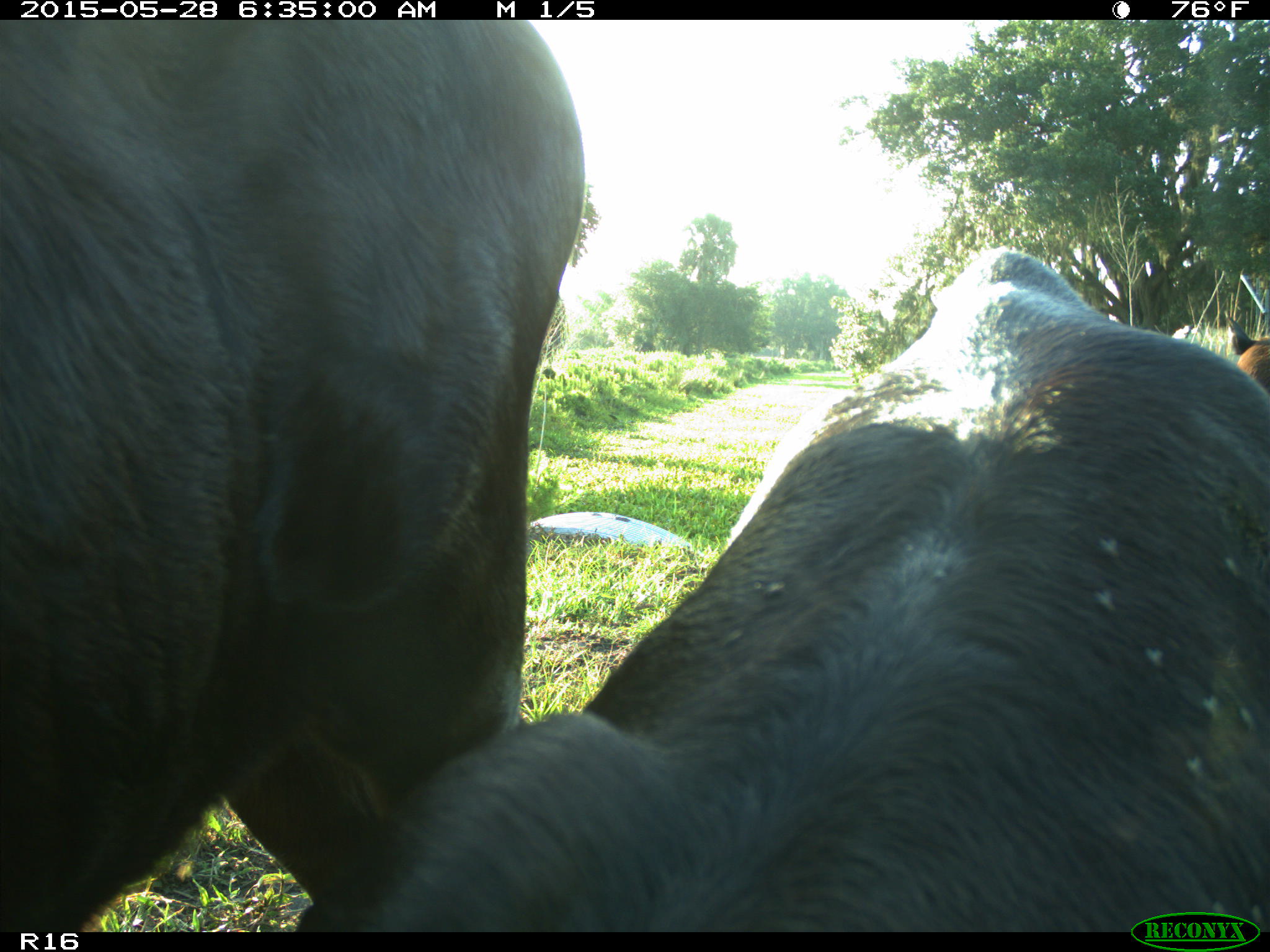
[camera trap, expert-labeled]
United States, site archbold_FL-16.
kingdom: Animalia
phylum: Chordata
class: Mammalia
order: Artiodactyla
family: Bovidae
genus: Bos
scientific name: Bos taurus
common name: domestic cow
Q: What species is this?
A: Bos taurus (domestic cow).